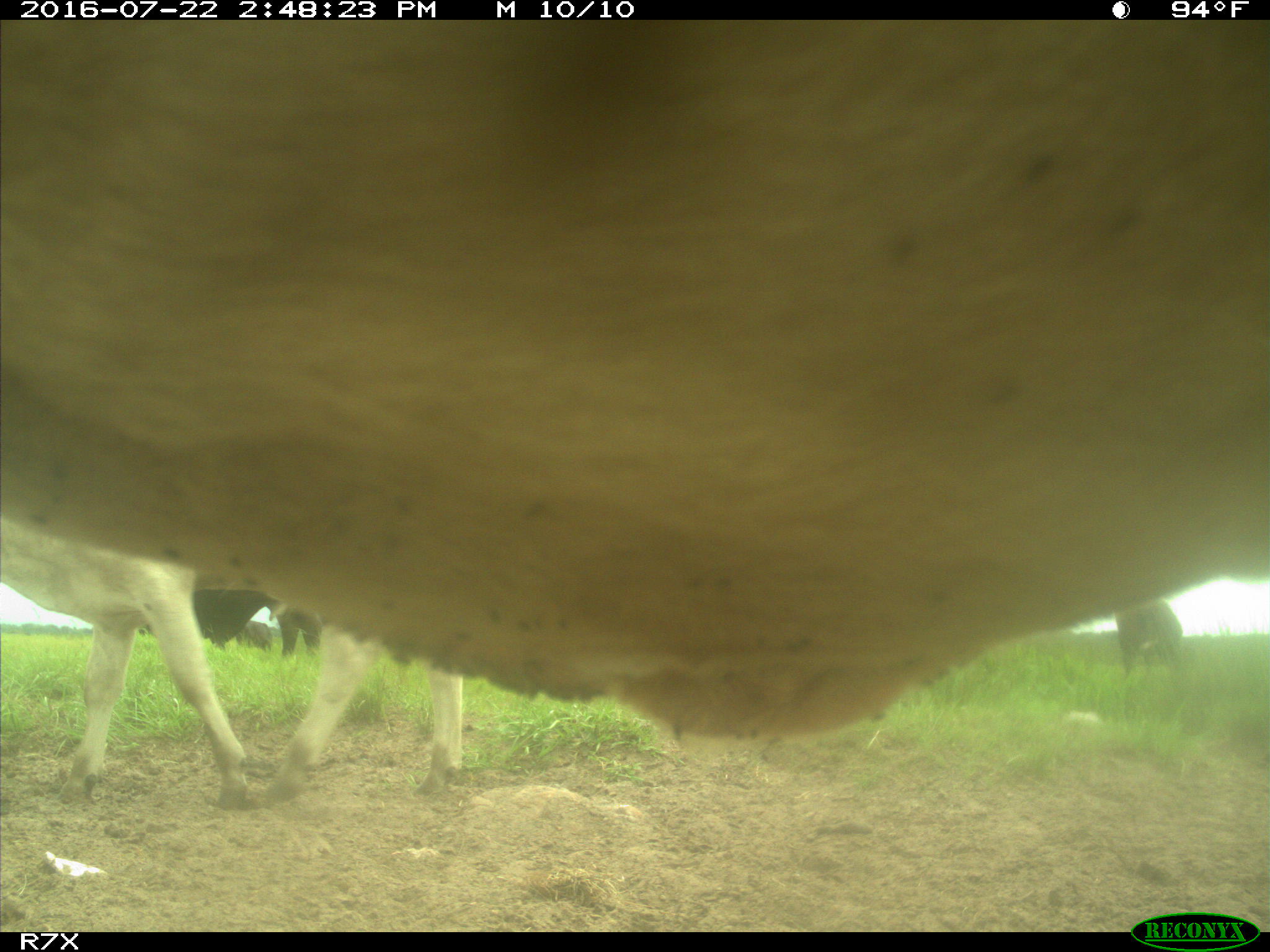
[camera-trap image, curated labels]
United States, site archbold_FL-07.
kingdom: Animalia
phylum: Chordata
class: Mammalia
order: Artiodactyla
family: Bovidae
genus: Bos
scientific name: Bos taurus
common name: domestic cow